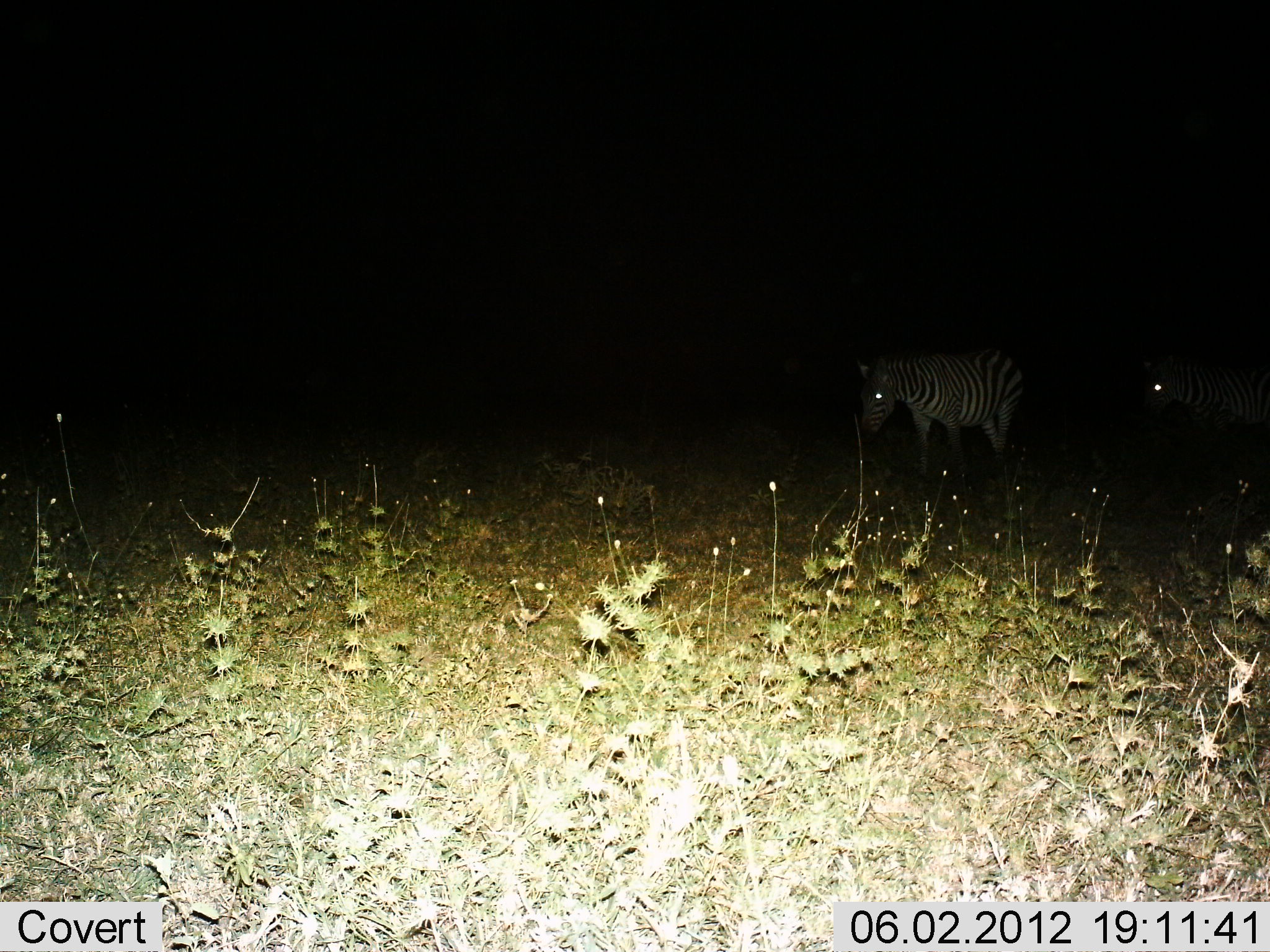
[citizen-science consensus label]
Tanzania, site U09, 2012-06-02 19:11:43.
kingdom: Animalia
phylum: Chordata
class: Mammalia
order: Perissodactyla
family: Equidae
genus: Equus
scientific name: Equus quagga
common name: plains zebra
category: zebra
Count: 2.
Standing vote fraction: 50%.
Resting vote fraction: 0%.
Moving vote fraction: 50%.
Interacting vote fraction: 0%.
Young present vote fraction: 0%.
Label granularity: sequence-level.